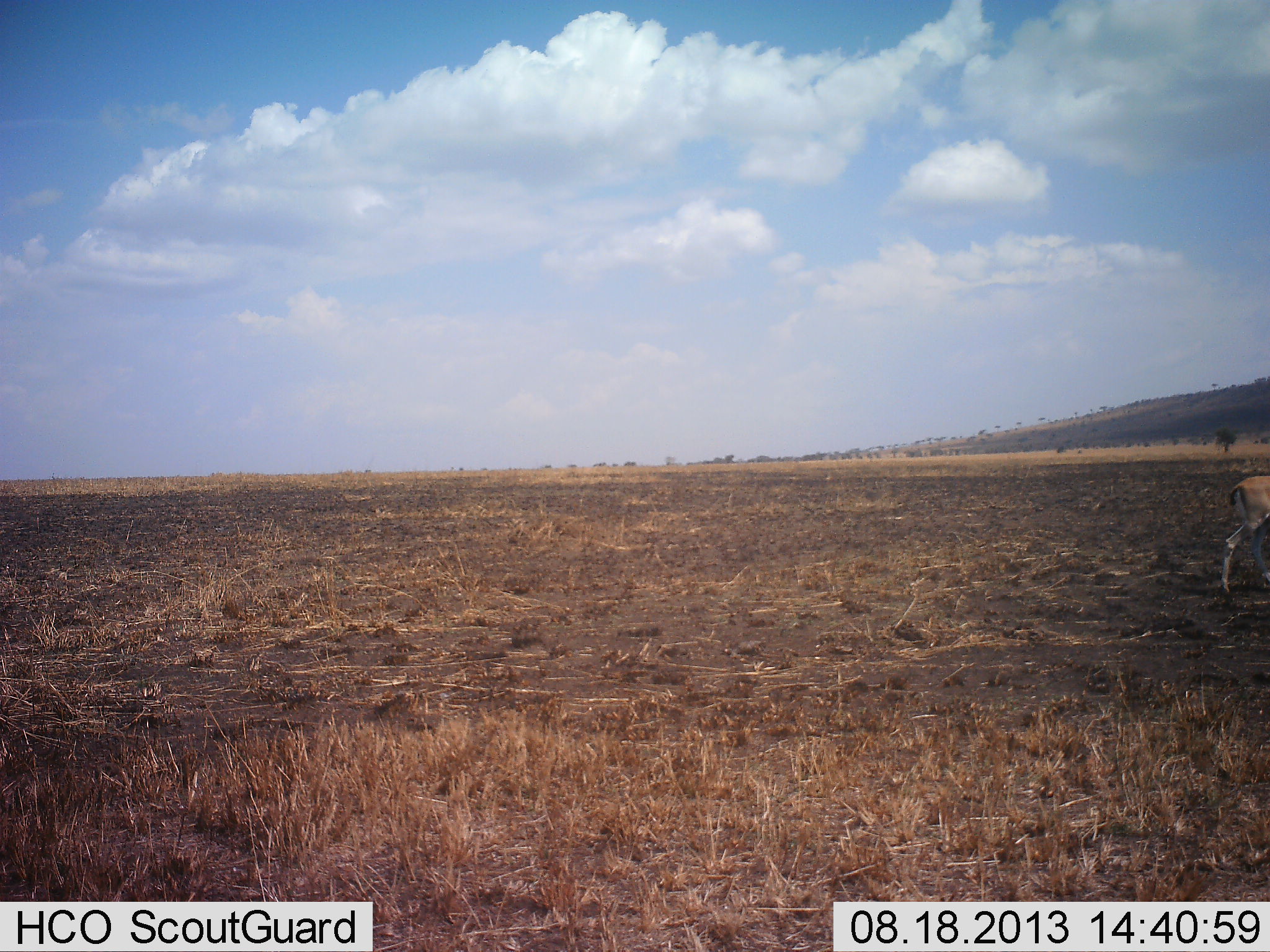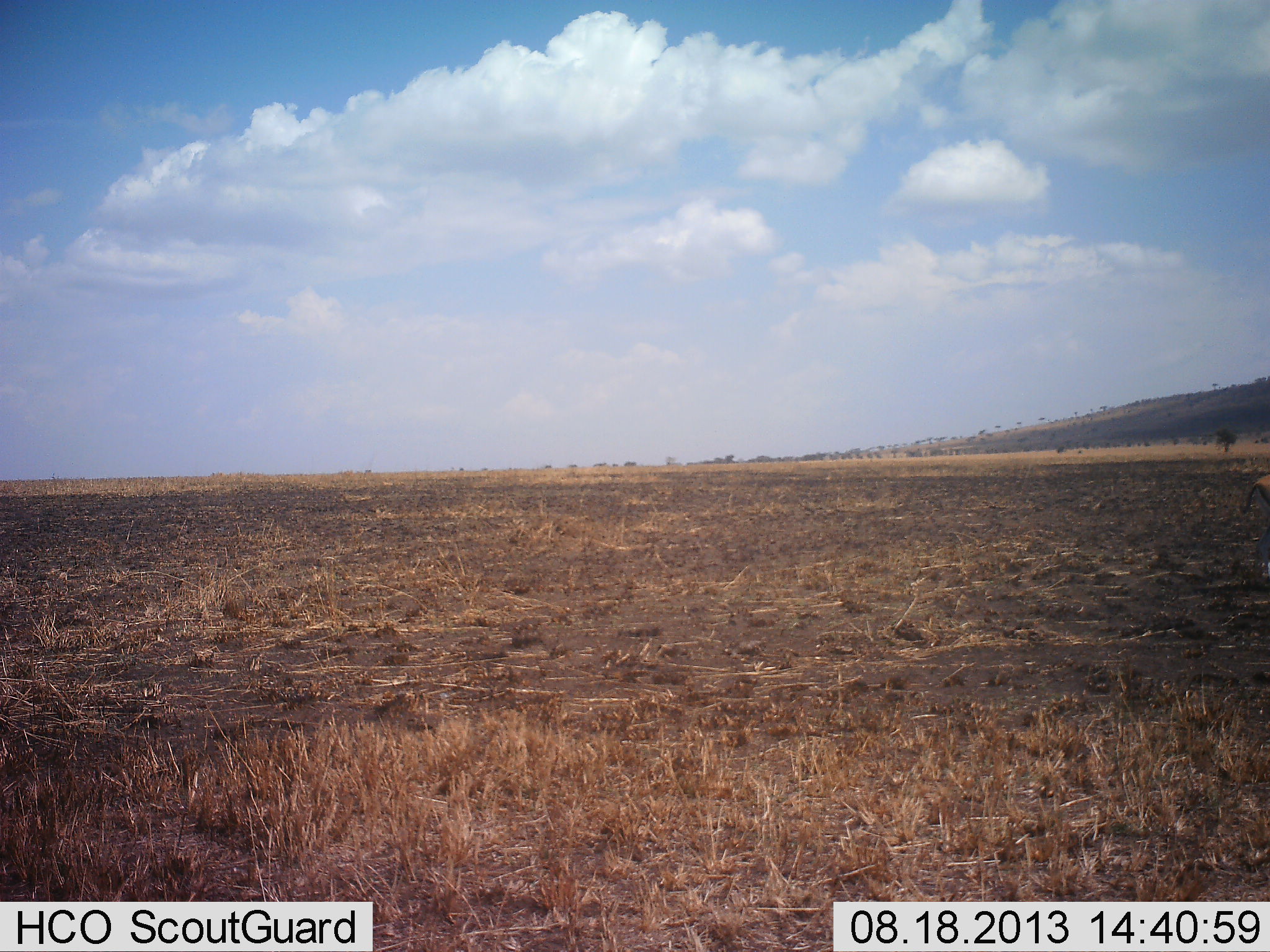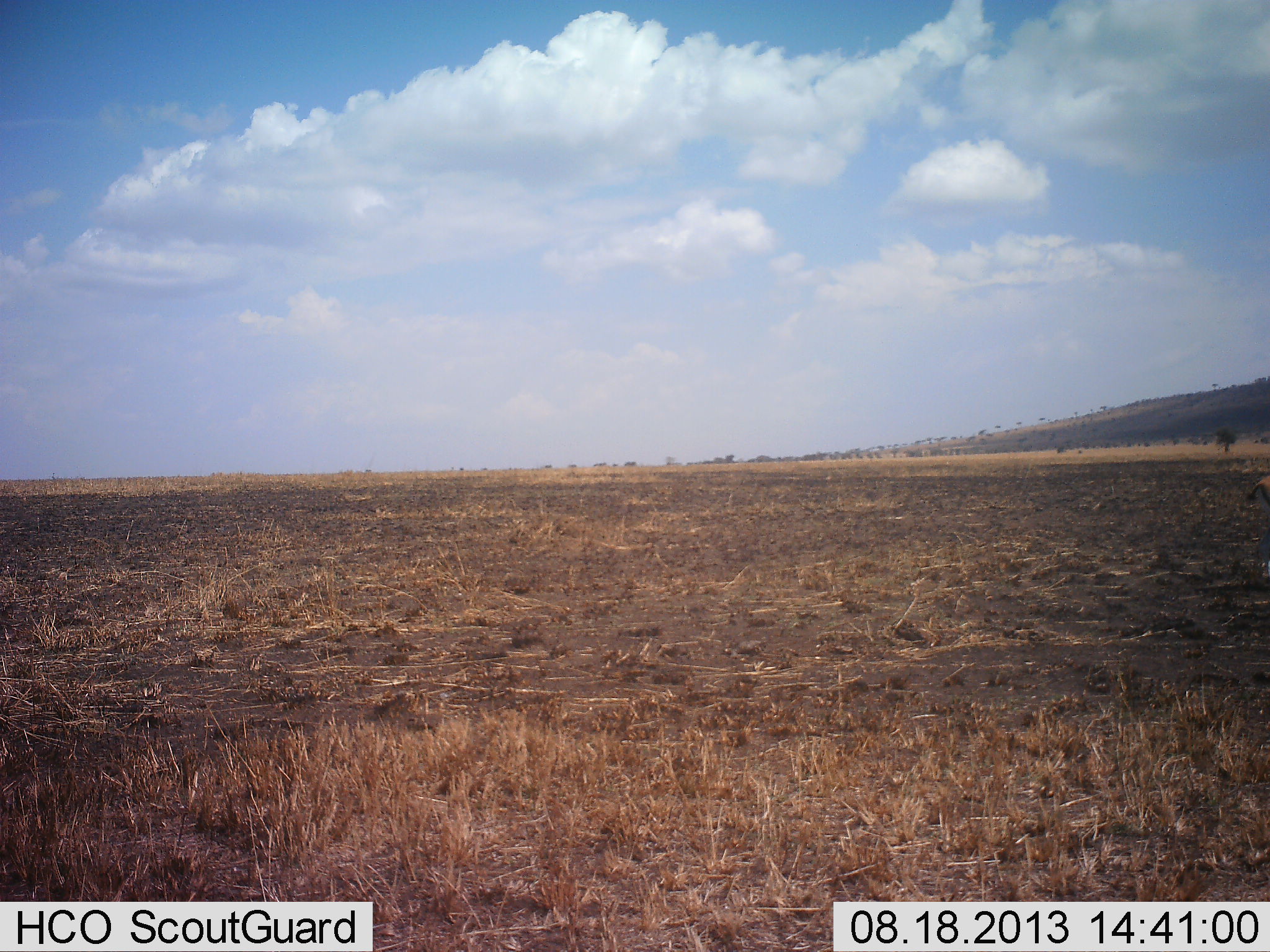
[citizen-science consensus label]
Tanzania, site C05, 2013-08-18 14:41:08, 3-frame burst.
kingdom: Animalia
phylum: Chordata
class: Mammalia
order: Artiodactyla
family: Bovidae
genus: Eudorcas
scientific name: Eudorcas thomsonii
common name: thomson's gazelle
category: gazellethomsons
Gazellethomsons (thomson's gazelle) (Eudorcas thomsonii), count 1. Behavior (volunteer vote fractions): standing 0%, resting 0%, moving 100%, interacting 0%. Young present (vote fraction): 0%. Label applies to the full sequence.